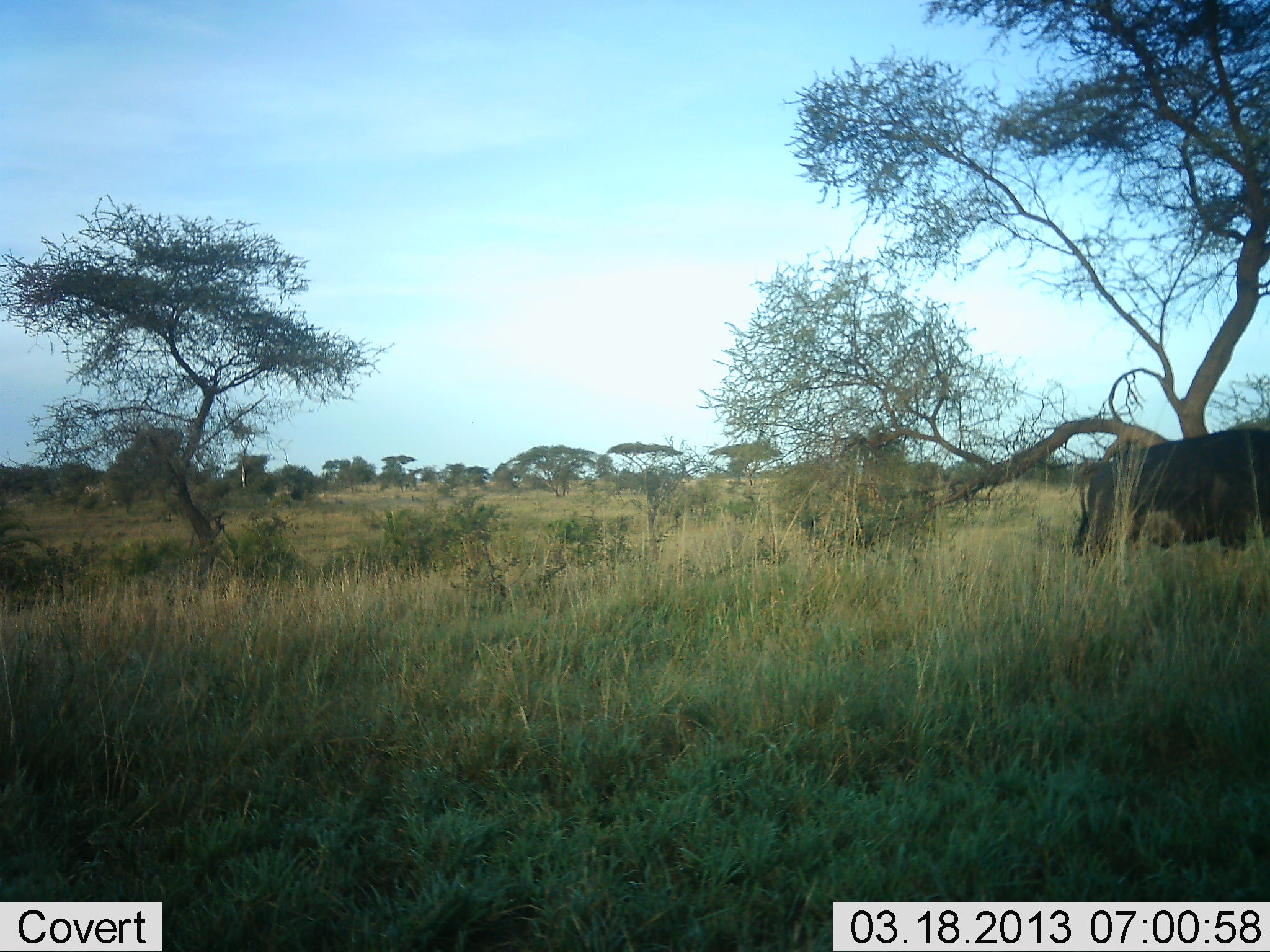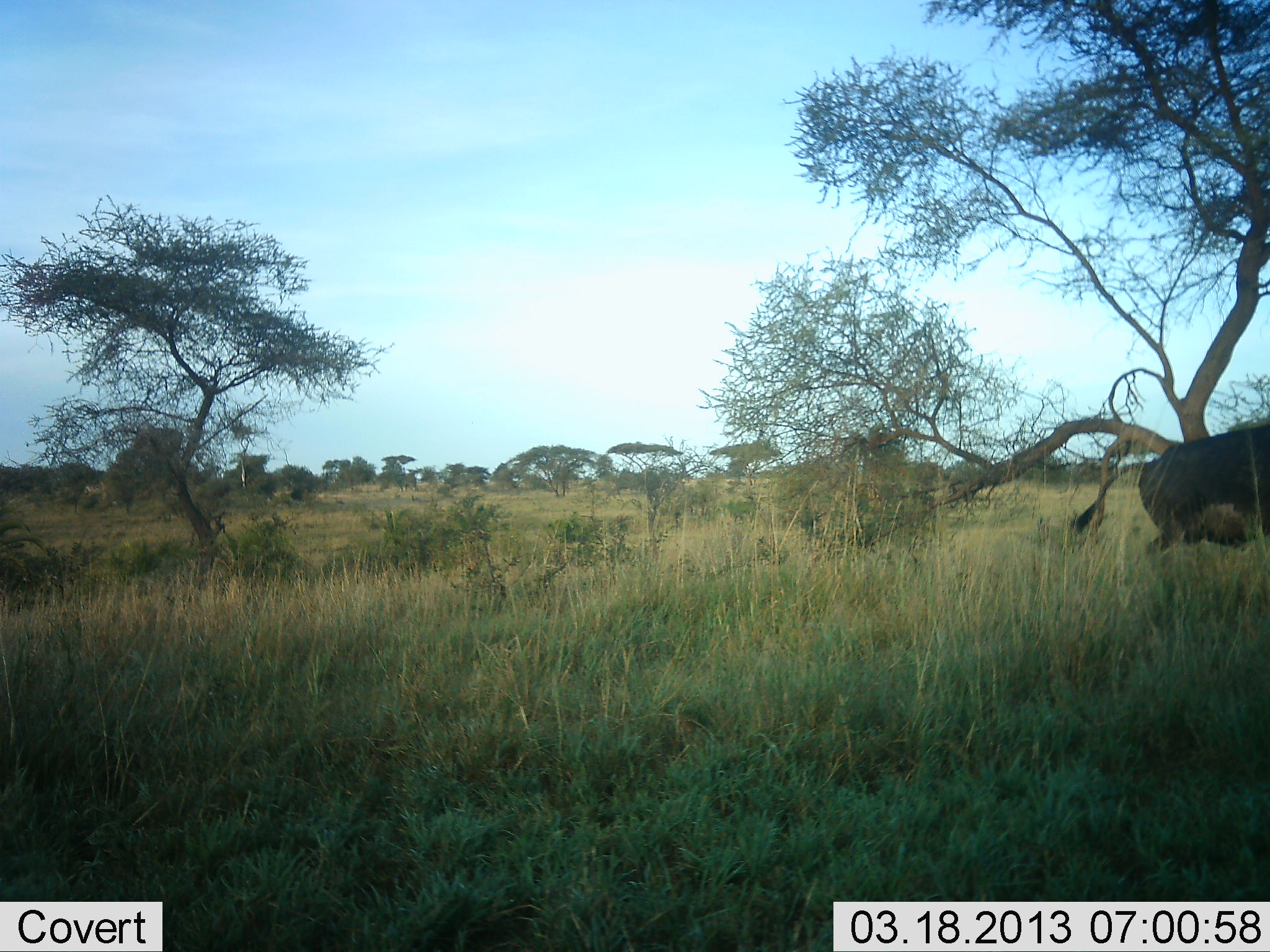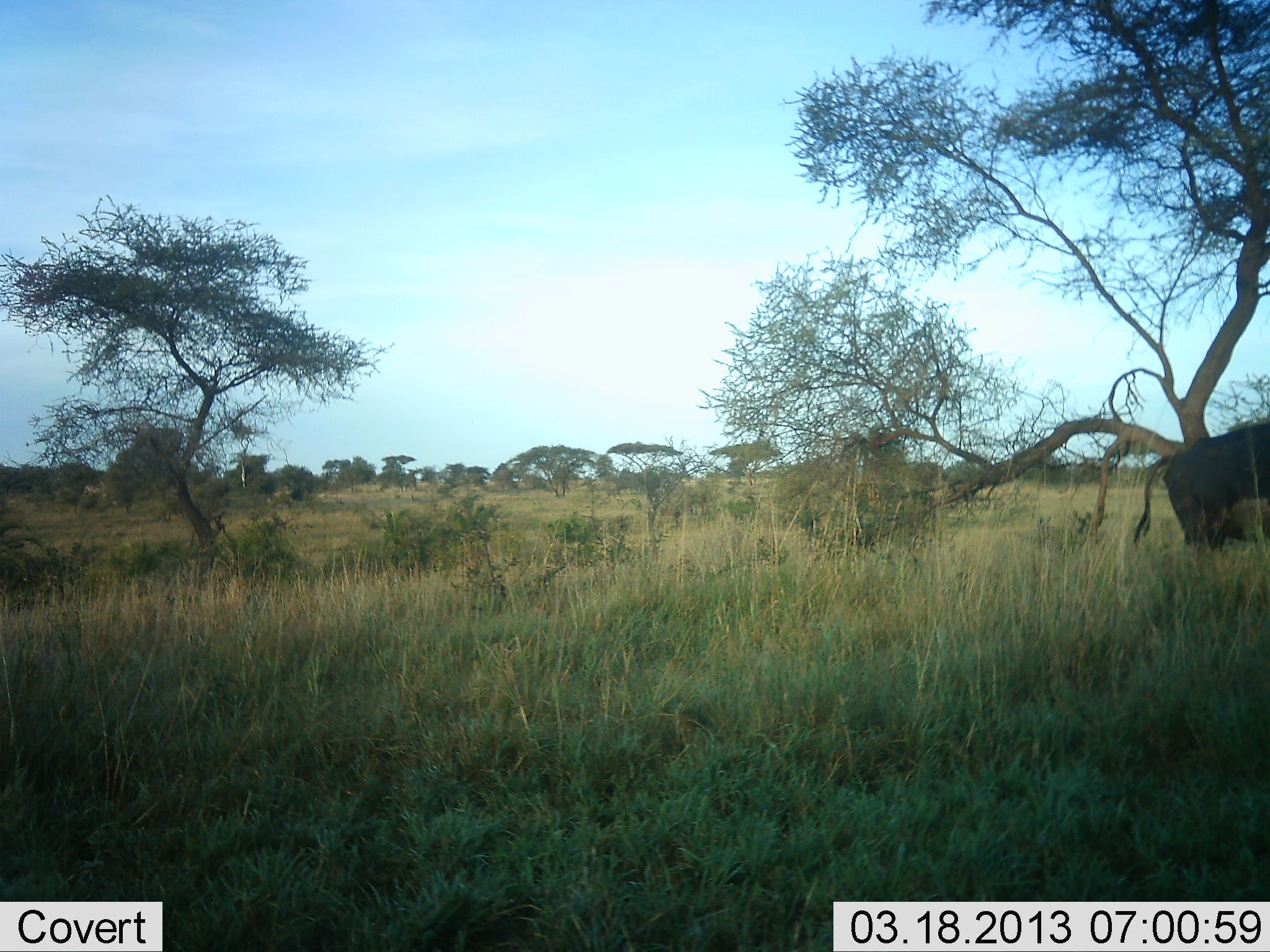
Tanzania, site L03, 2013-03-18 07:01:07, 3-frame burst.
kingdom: Animalia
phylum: Chordata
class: Mammalia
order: Artiodactyla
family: Bovidae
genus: Syncerus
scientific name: Syncerus caffer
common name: cape buffalo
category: buffalo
Buffalo (cape buffalo) (Syncerus caffer), count 1. Behavior (volunteer vote fractions): standing 0%, resting 0%, moving 100%, interacting 0%. Young present (vote fraction): 0%. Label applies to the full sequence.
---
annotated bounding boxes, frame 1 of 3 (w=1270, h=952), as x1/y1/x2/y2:
animal: 1072/428/1270/568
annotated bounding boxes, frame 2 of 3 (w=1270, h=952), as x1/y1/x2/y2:
animal: 1069/425/1270/560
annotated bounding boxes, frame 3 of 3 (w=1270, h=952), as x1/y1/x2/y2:
animal: 1132/424/1270/553